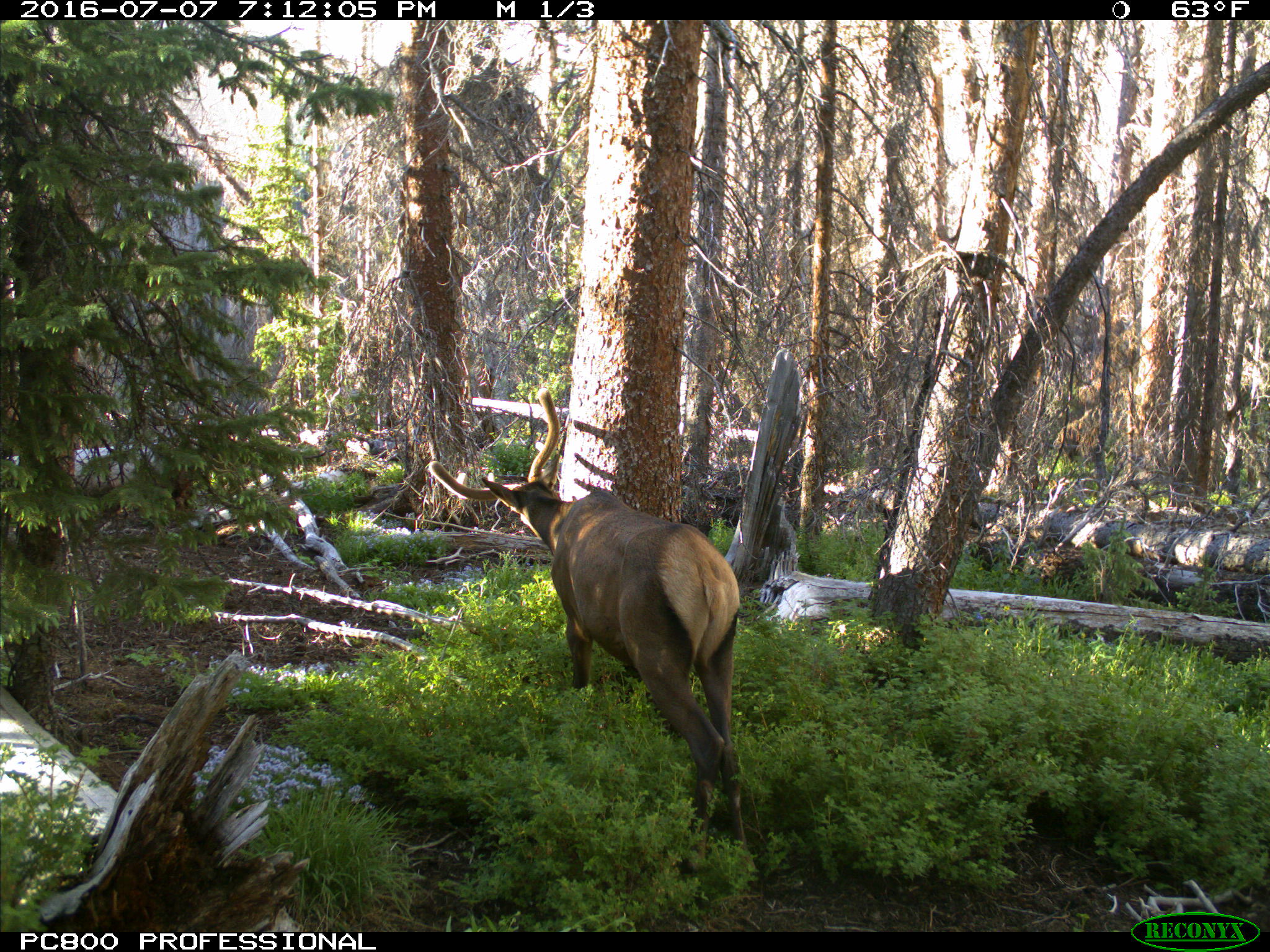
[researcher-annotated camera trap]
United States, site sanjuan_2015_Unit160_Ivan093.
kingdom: Animalia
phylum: Chordata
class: Mammalia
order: Artiodactyla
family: Cervidae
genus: Cervus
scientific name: Cervus elaphus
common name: red deer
Cervus elaphus (red deer).